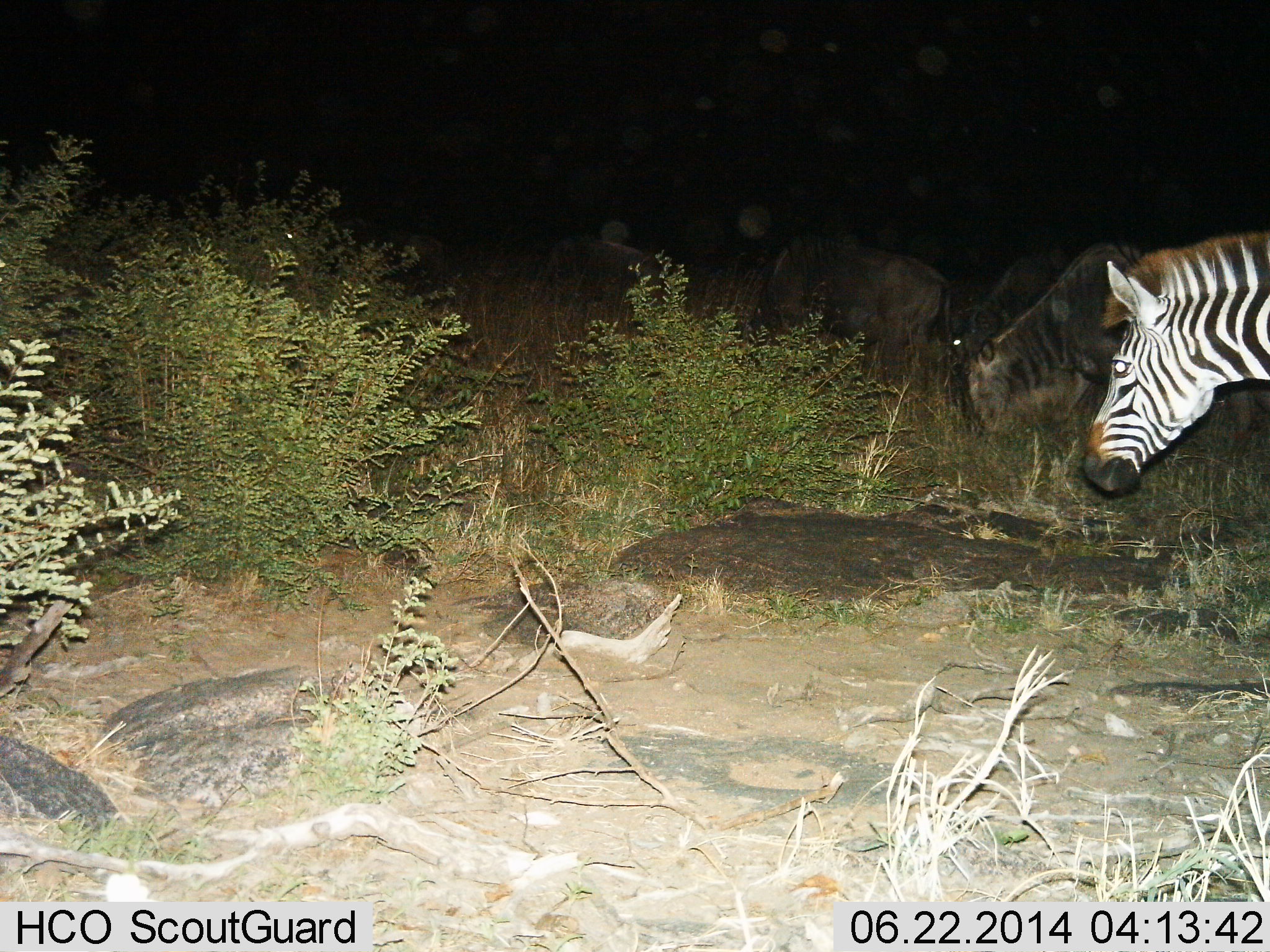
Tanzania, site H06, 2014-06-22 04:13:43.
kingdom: Animalia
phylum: Chordata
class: Mammalia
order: Artiodactyla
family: Bovidae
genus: Connochaetes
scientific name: Connochaetes taurinus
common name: blue wildebeest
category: wildebeest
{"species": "wildebeest (blue wildebeest) (Connochaetes taurinus)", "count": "3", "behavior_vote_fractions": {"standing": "55%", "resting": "0%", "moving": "0%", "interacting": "0%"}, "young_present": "0%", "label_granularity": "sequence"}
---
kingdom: Animalia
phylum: Chordata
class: Mammalia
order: Perissodactyla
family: Equidae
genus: Equus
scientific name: Equus quagga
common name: plains zebra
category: zebra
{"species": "zebra (plains zebra) (Equus quagga)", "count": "1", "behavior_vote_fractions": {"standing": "83%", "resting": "0%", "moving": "8%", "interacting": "0%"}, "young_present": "0%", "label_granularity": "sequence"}